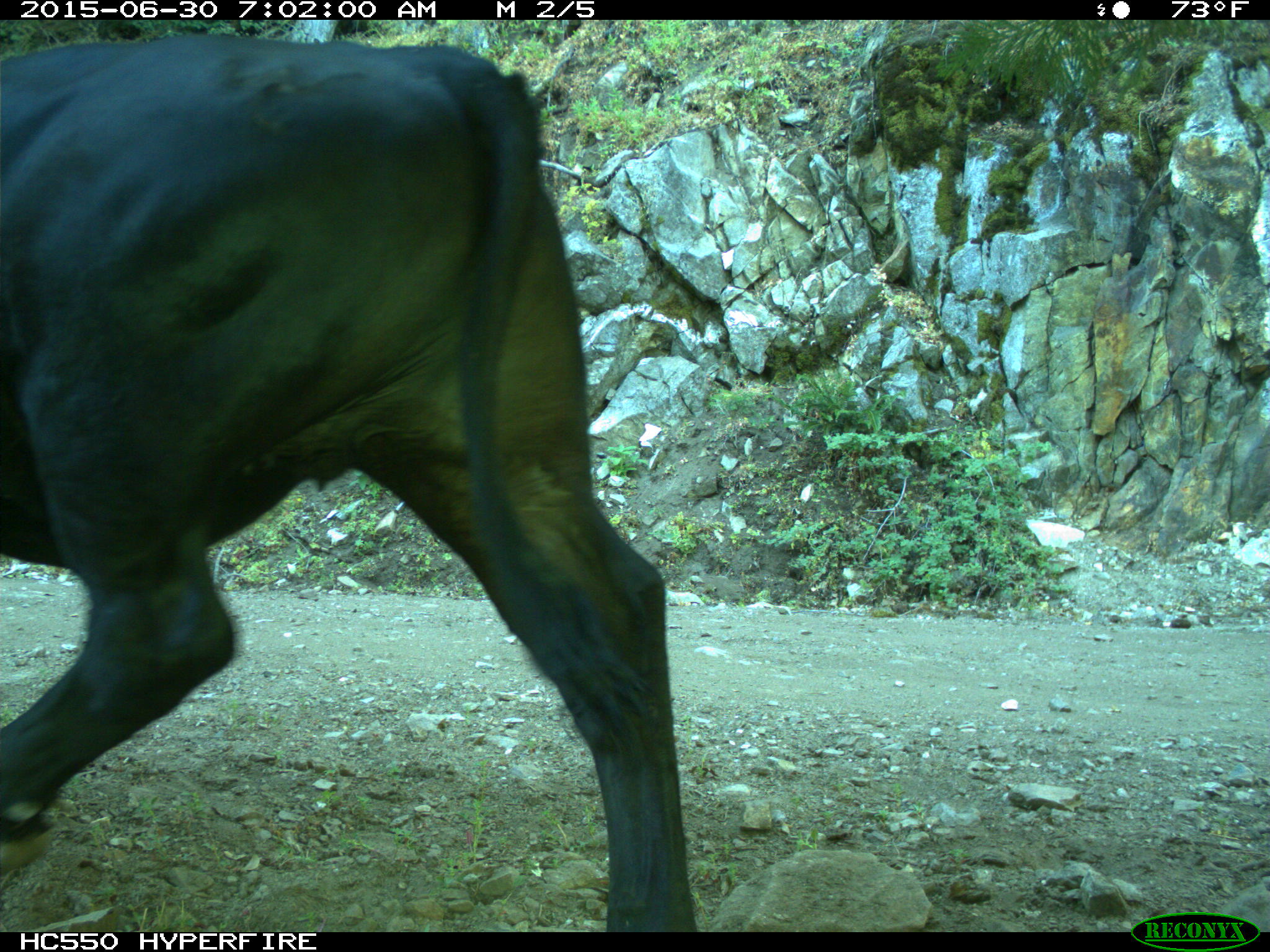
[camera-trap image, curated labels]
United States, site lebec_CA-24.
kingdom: Animalia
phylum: Chordata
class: Mammalia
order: Artiodactyla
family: Bovidae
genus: Bos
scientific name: Bos taurus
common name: domestic cow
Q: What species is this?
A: Bos taurus (domestic cow).